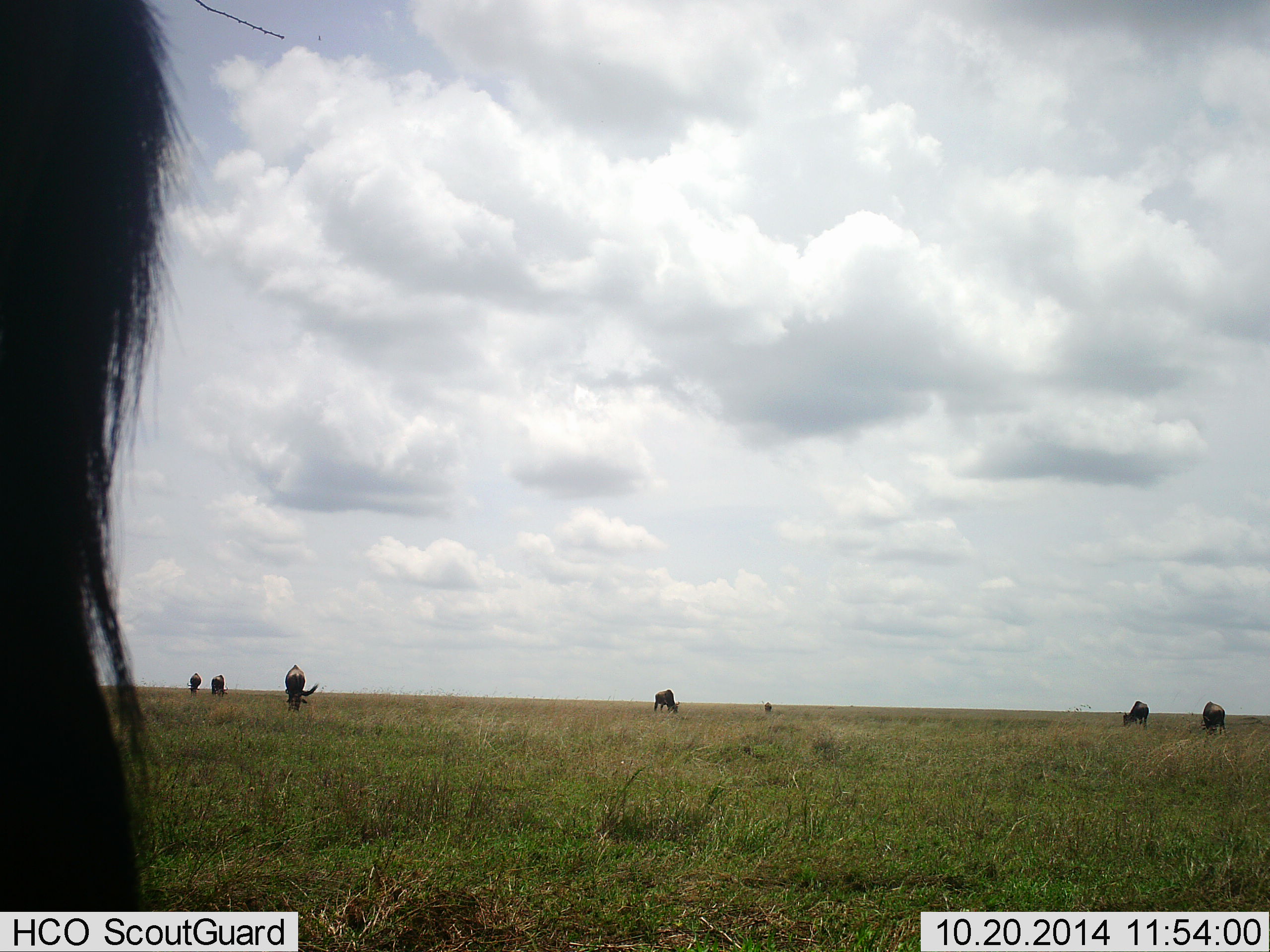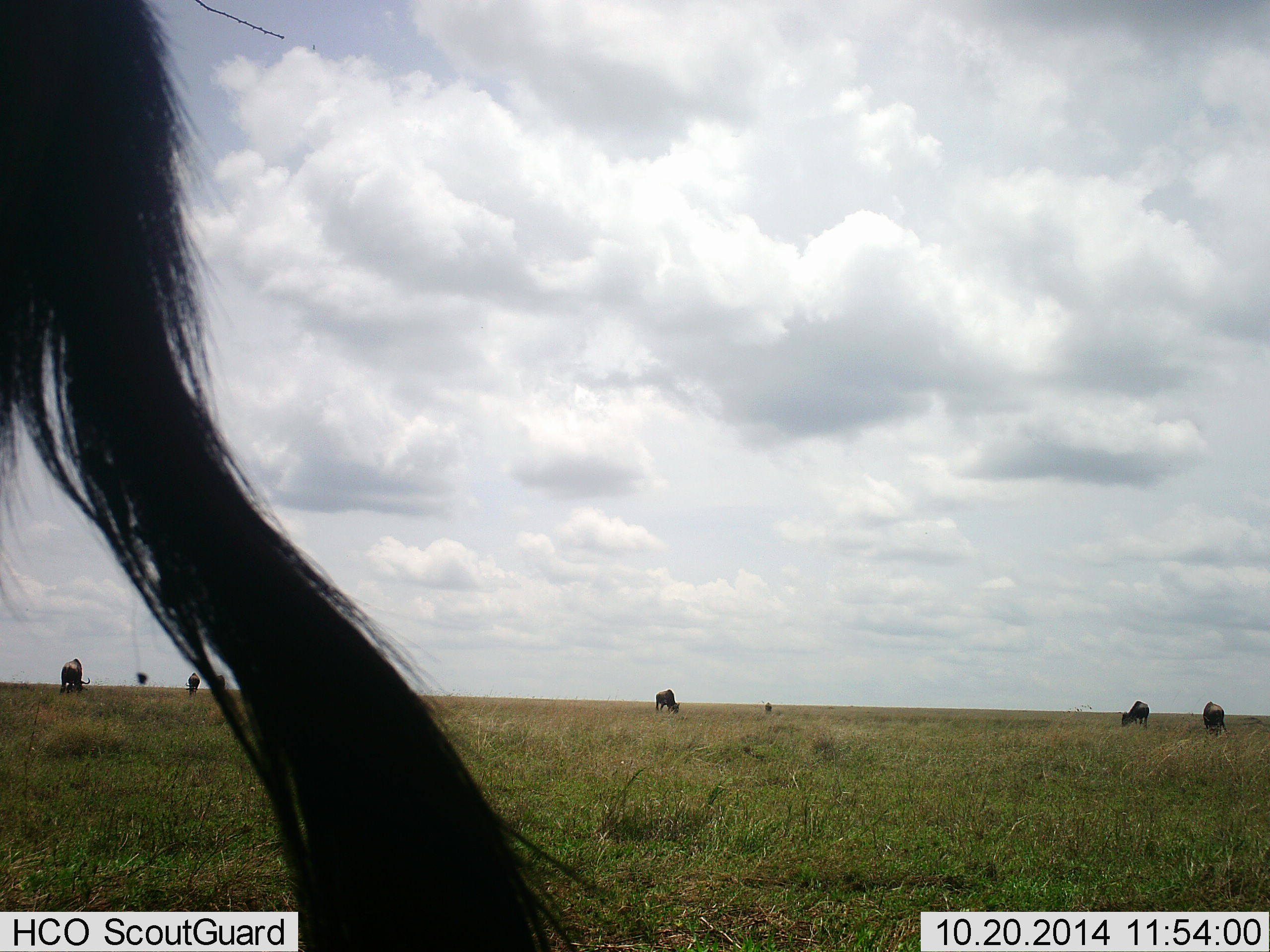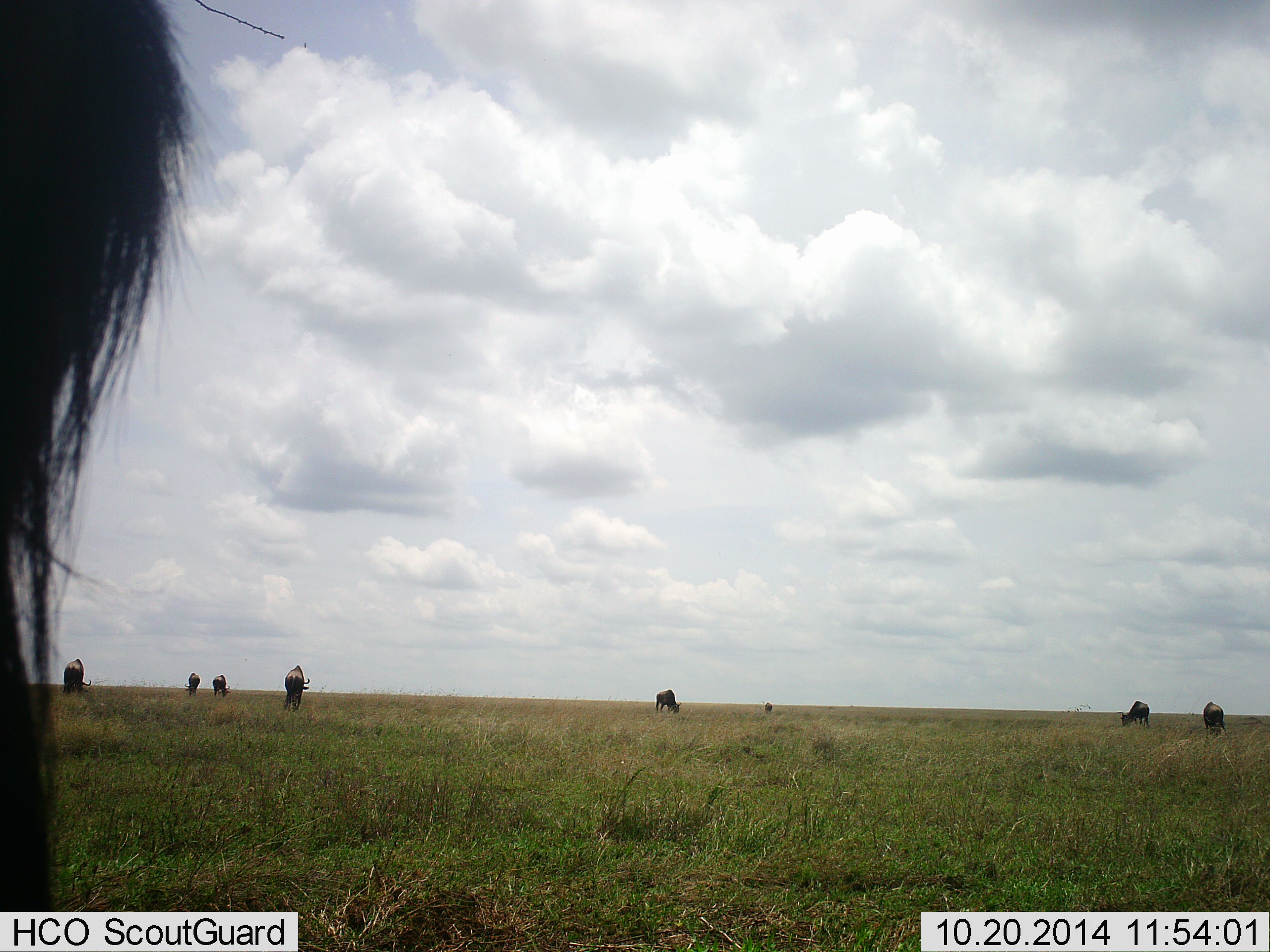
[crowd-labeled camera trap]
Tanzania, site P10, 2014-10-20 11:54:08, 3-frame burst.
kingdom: Animalia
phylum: Chordata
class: Mammalia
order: Artiodactyla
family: Bovidae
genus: Connochaetes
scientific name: Connochaetes taurinus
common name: blue wildebeest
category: wildebeest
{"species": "wildebeest (blue wildebeest) (Connochaetes taurinus)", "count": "8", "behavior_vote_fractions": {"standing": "40%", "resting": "10%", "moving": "30%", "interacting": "10%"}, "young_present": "0%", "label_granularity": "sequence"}